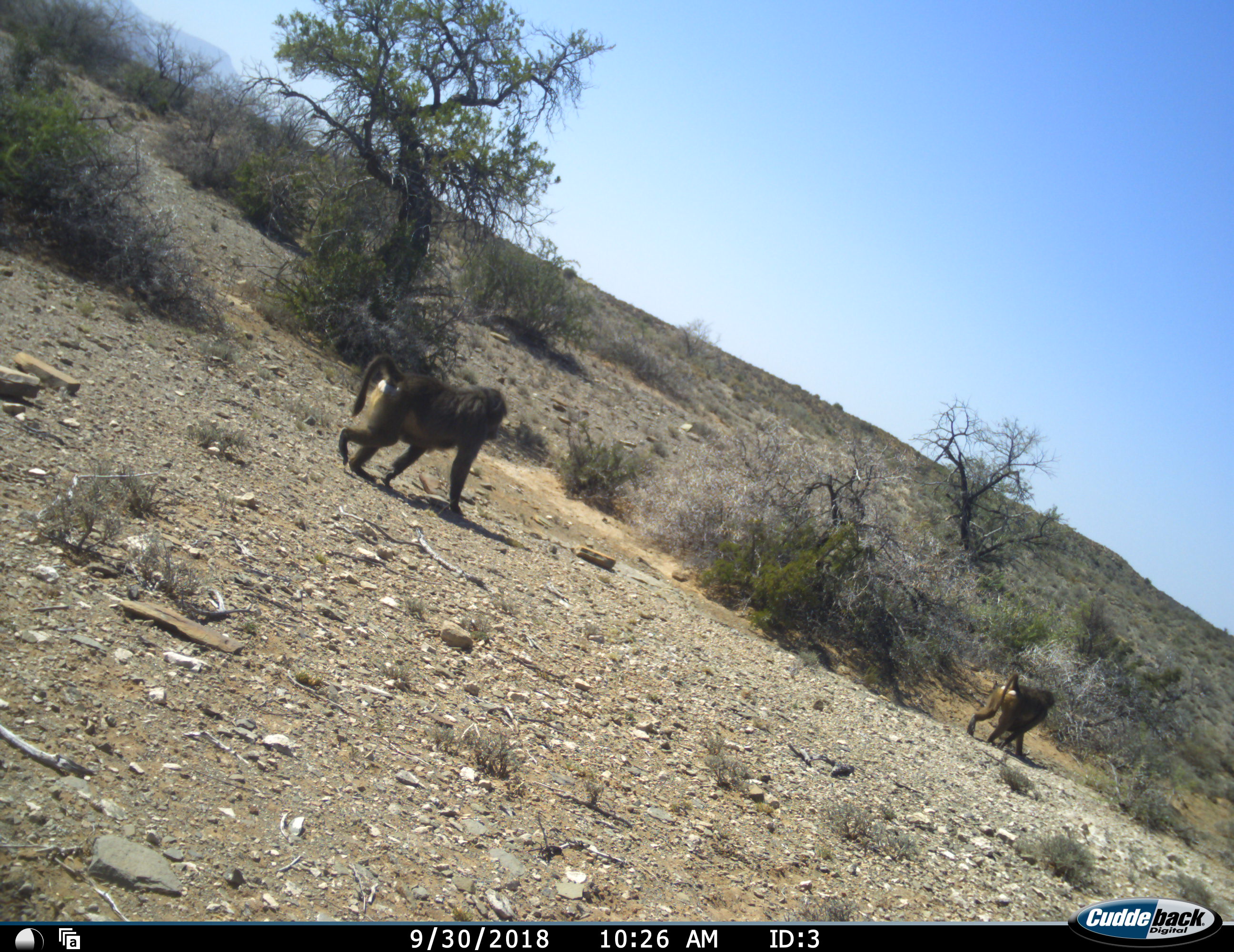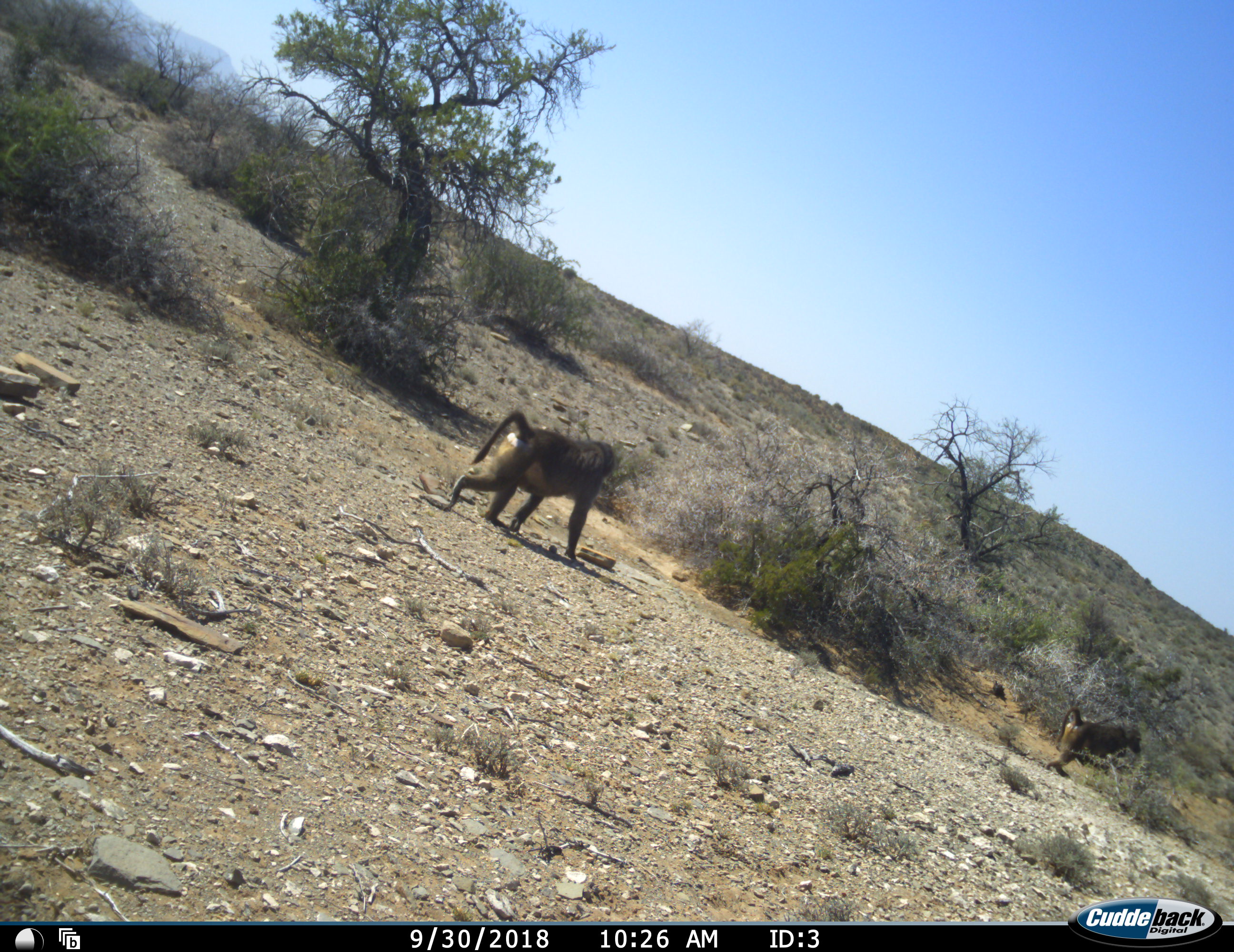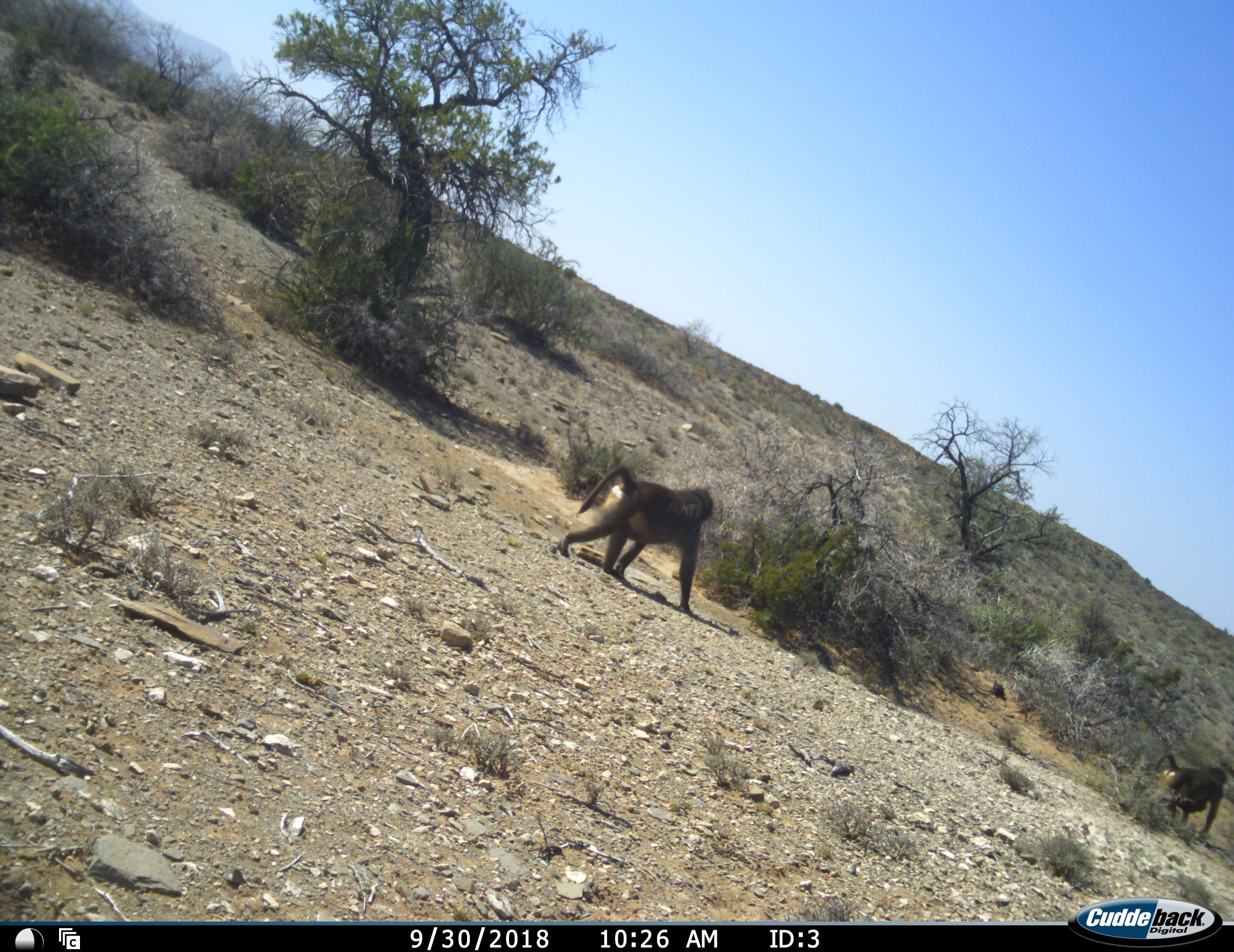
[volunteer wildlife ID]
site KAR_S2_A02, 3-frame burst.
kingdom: Animalia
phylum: Chordata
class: Mammalia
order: Primates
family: Cercopithecidae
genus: Papio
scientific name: Papio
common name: baboon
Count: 2.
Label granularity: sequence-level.